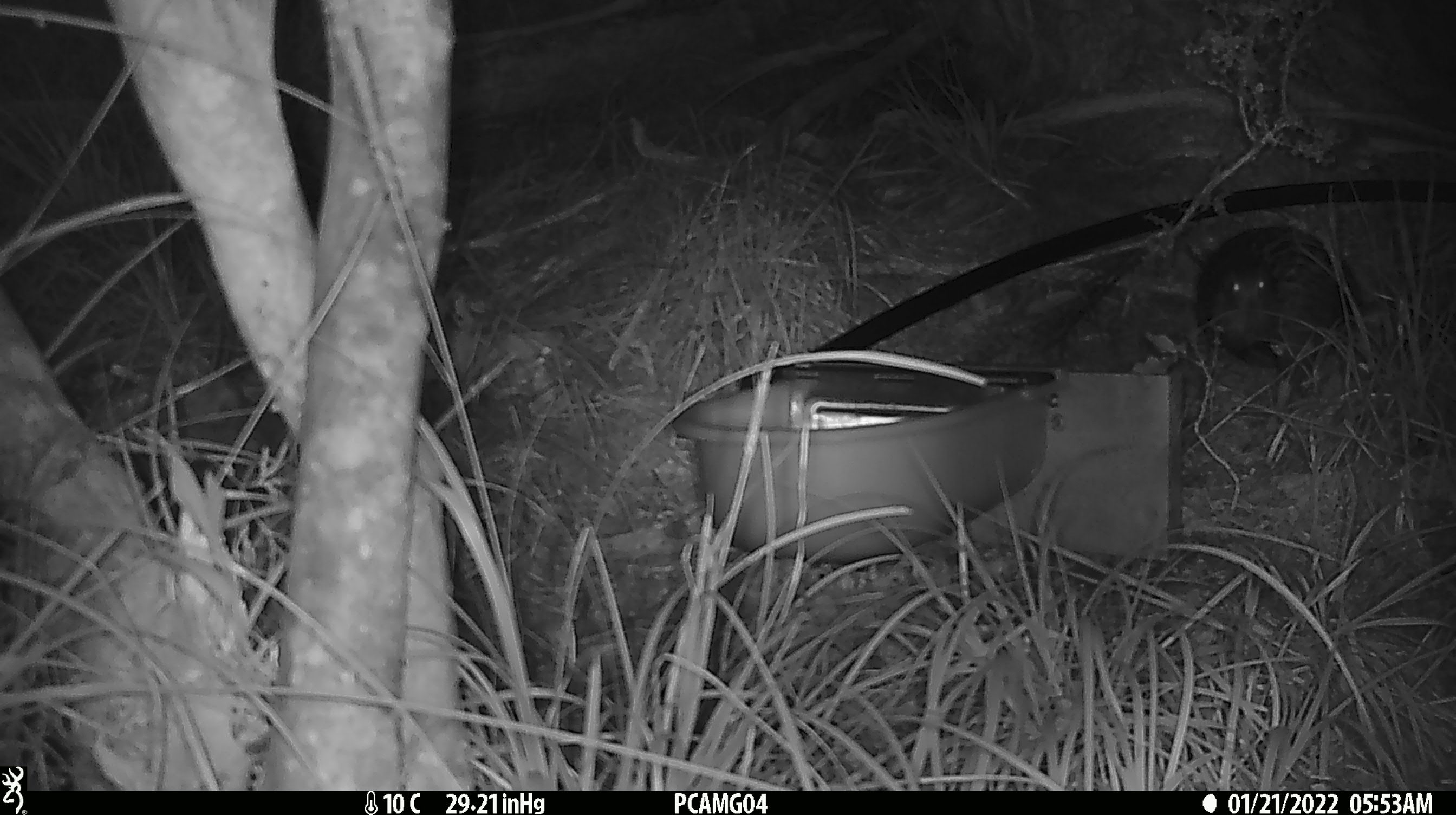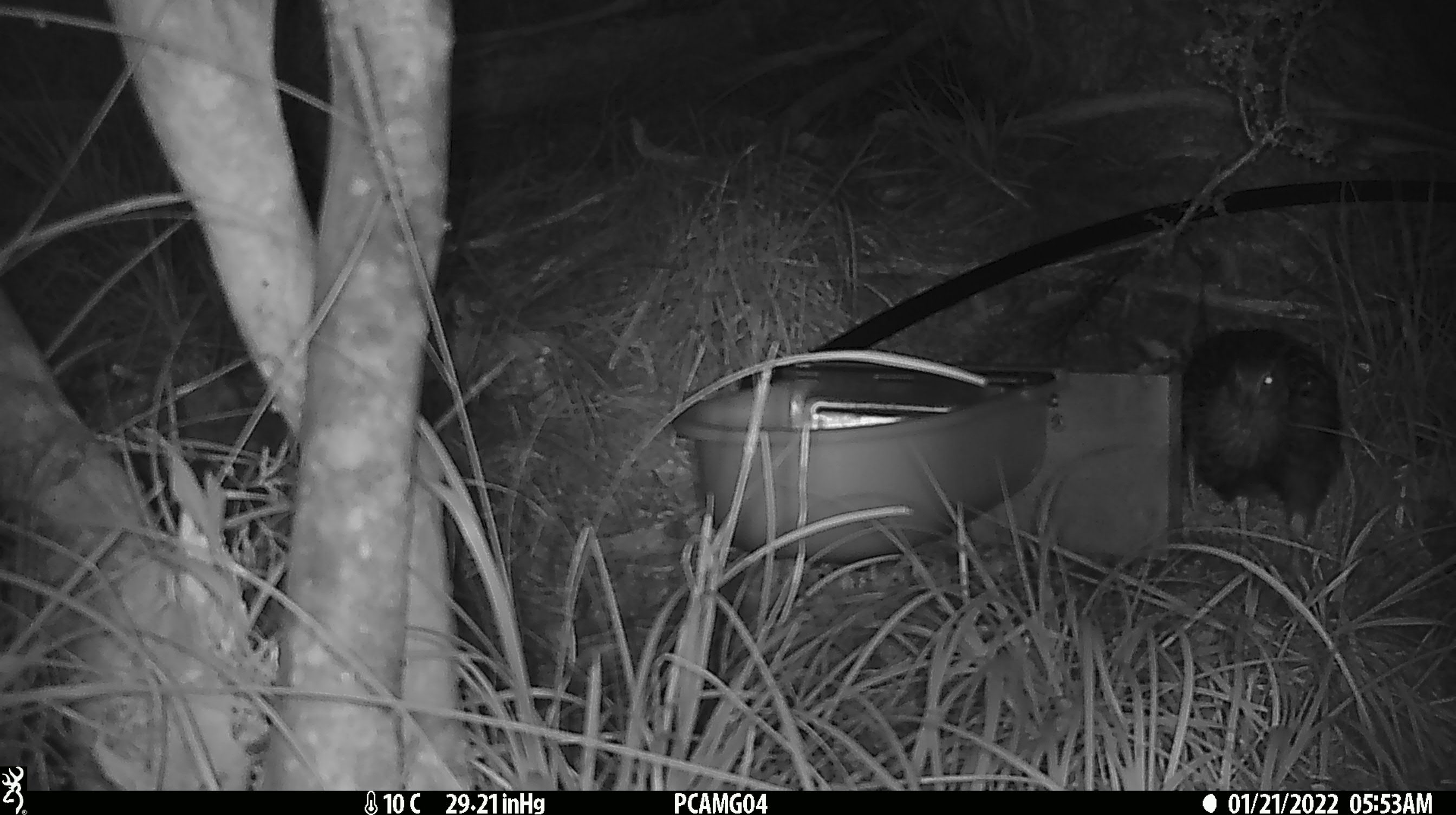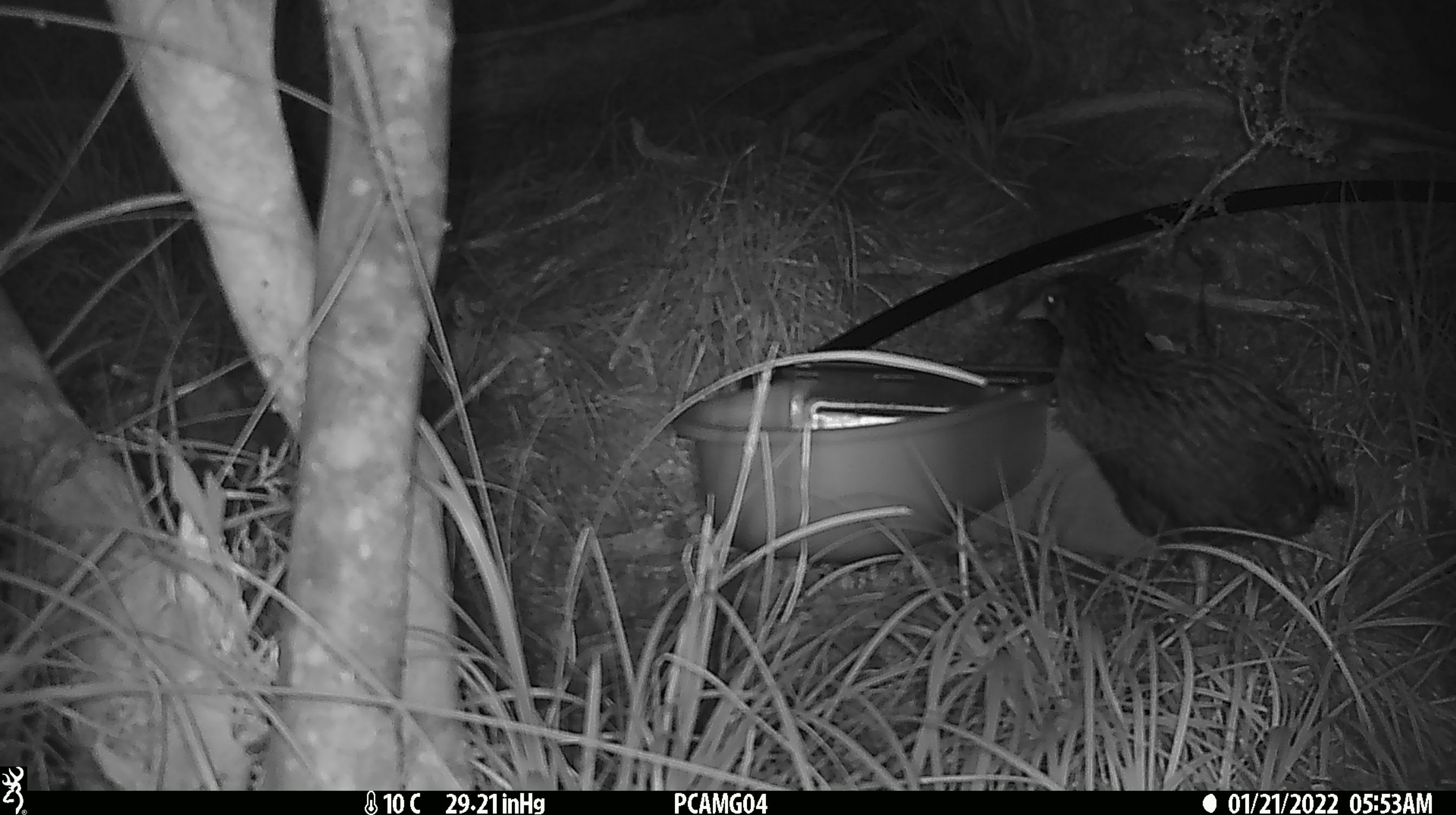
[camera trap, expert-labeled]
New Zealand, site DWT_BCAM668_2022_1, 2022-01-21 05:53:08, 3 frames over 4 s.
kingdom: Animalia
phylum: Chordata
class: Aves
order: Gruiformes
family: Rallidae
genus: Gallirallus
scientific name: Gallirallus australis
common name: weka